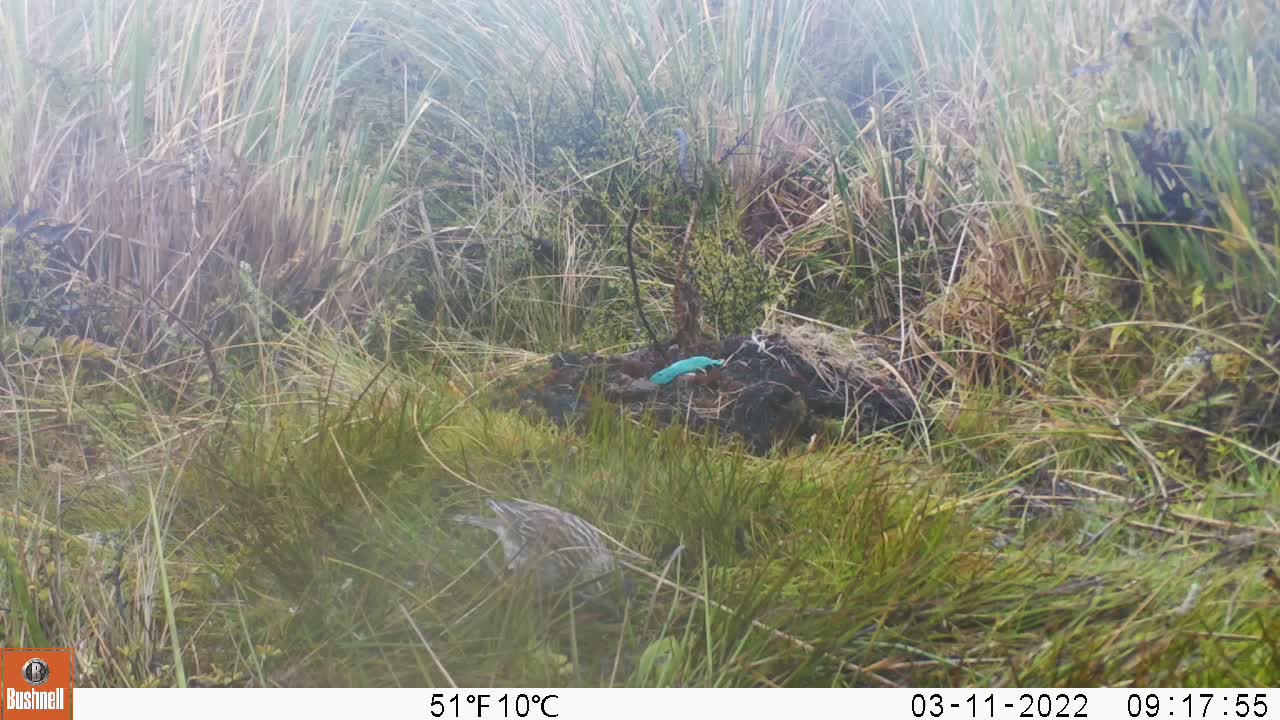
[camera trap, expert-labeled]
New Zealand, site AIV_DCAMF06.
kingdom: Animalia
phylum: Chordata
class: Aves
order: Passeriformes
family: Motacillidae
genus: Anthus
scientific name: Anthus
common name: pipit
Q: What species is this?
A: Pipit (Anthus).